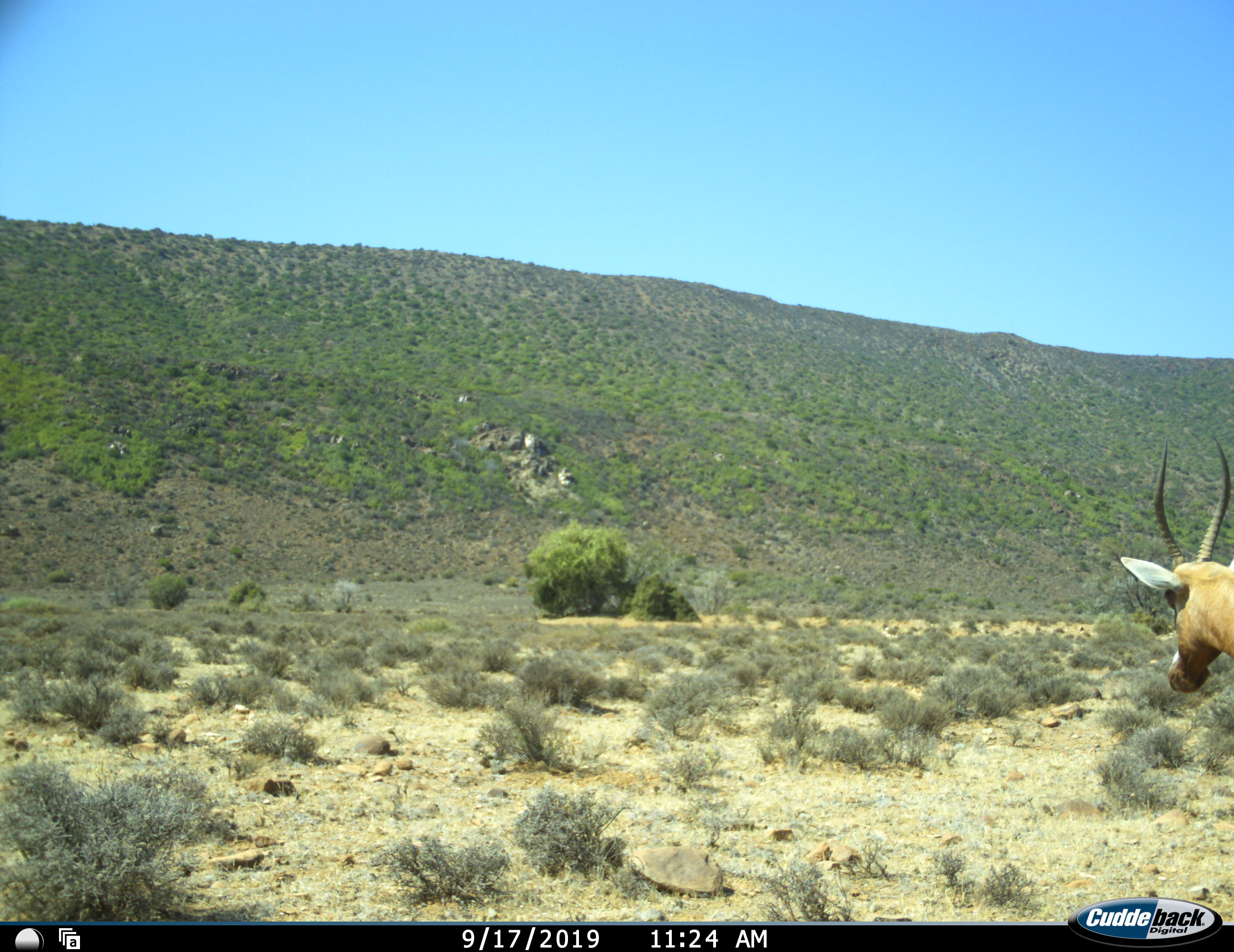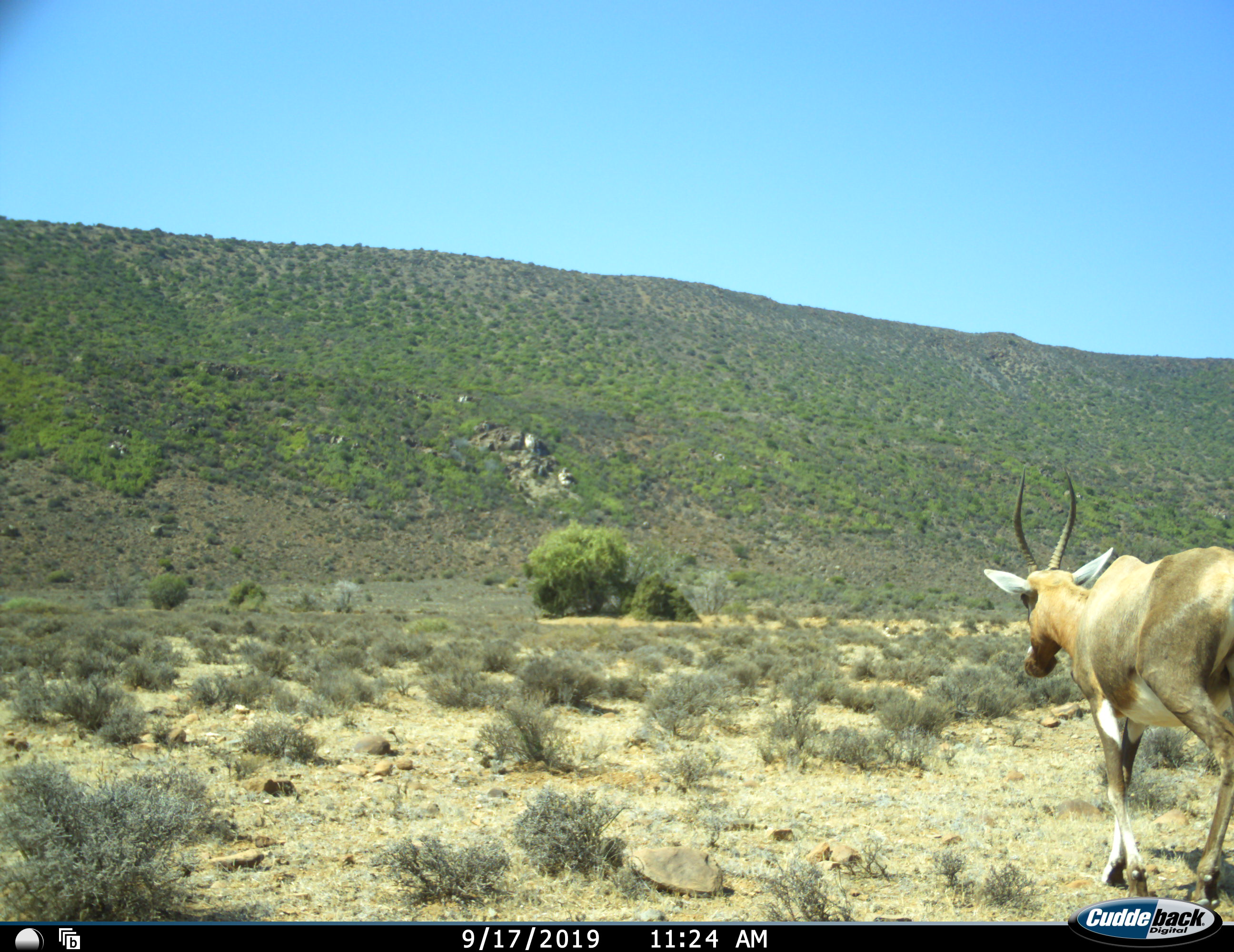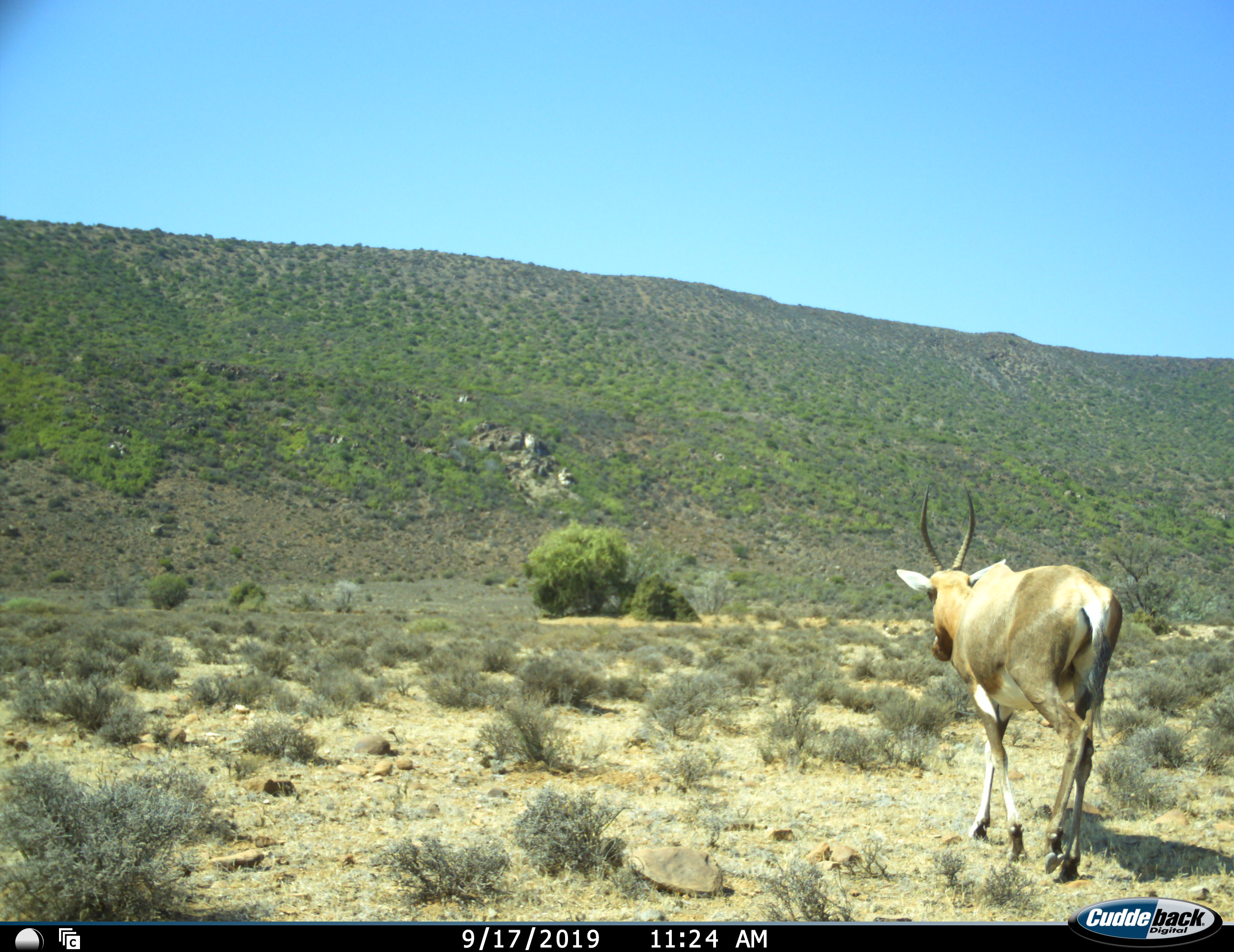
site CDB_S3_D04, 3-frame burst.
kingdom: Animalia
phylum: Chordata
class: Mammalia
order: Artiodactyla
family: Bovidae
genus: Damaliscus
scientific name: Damaliscus pygargus phillipsi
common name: blesbok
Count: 1.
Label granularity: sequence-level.